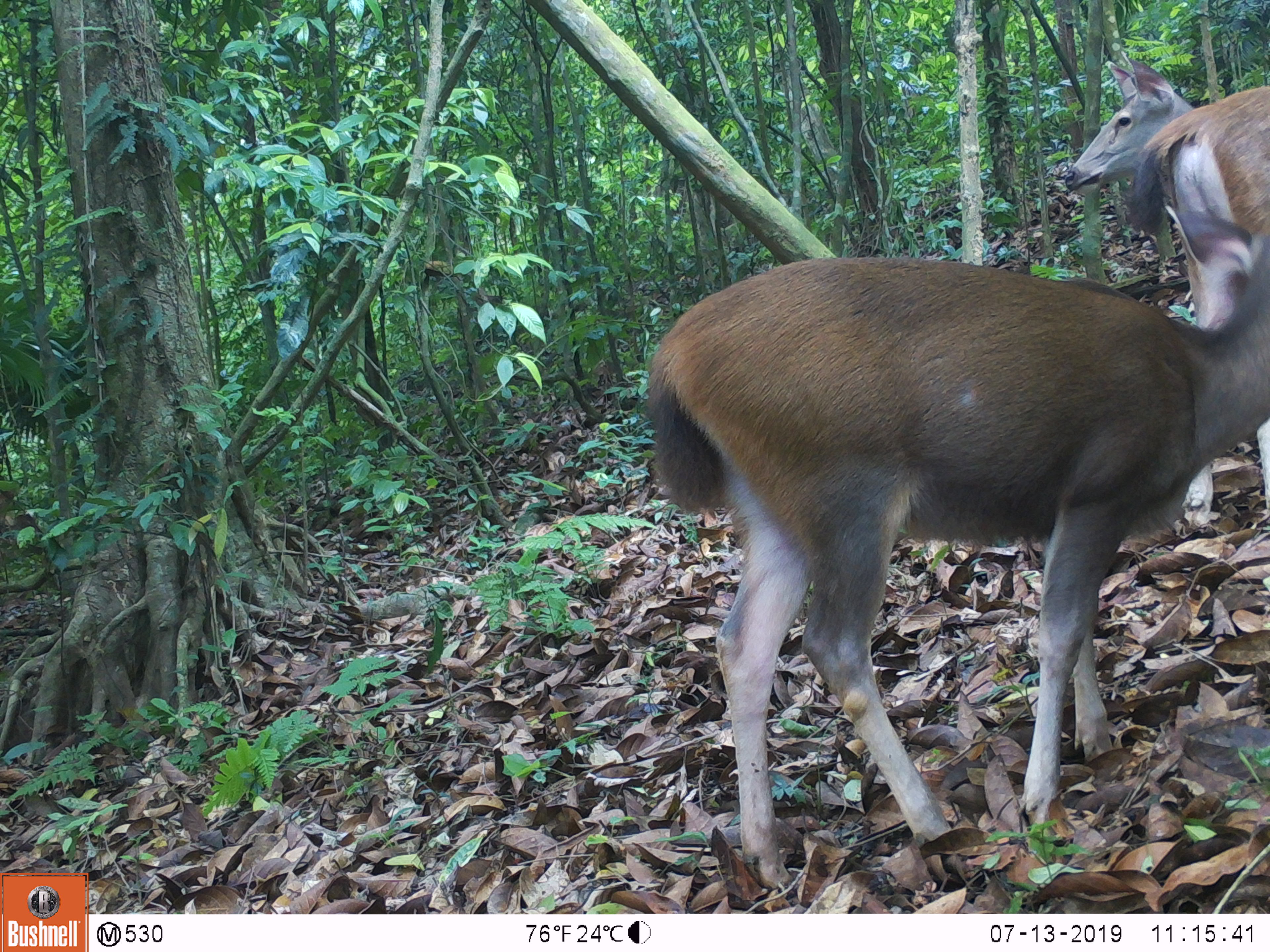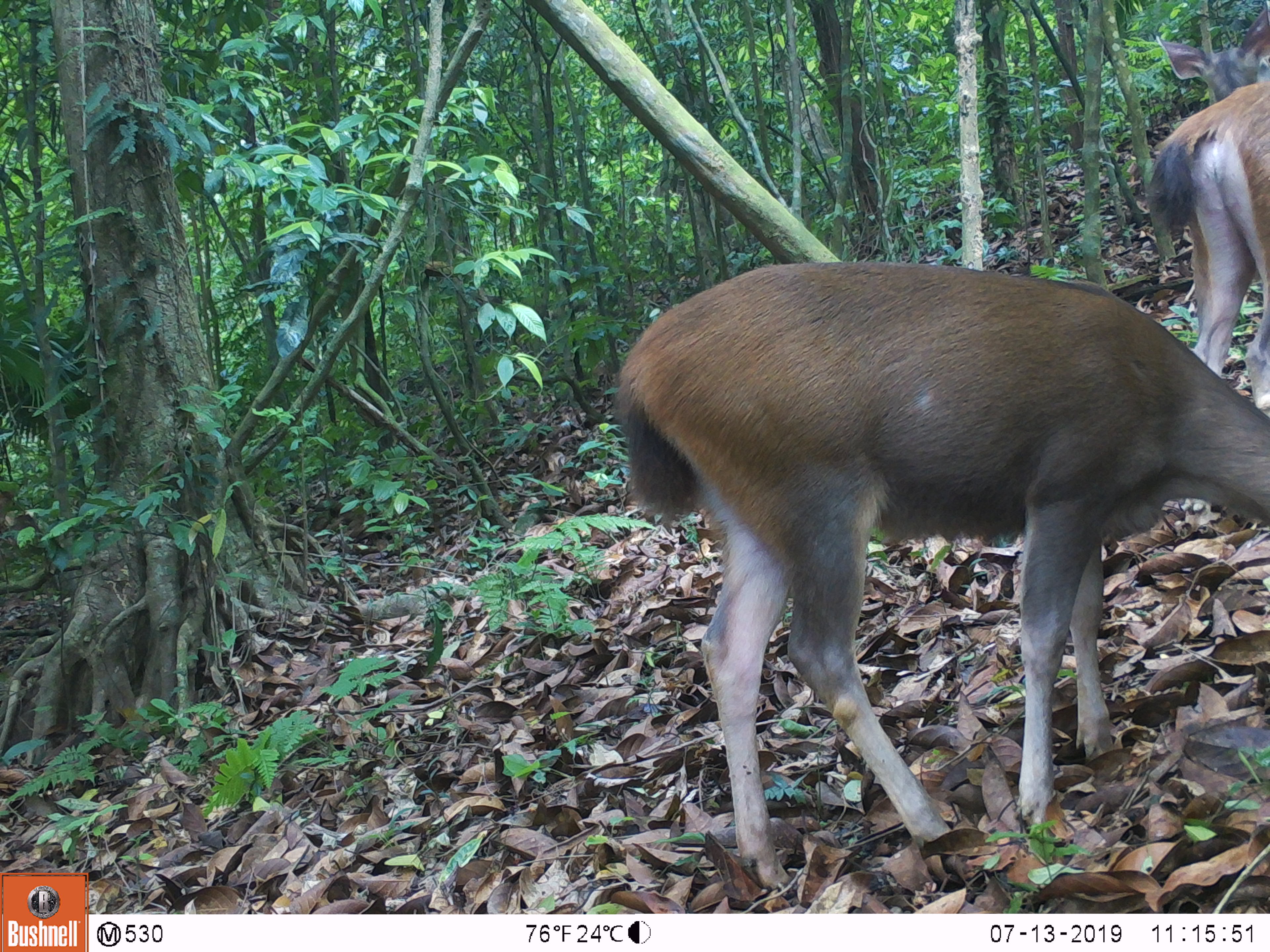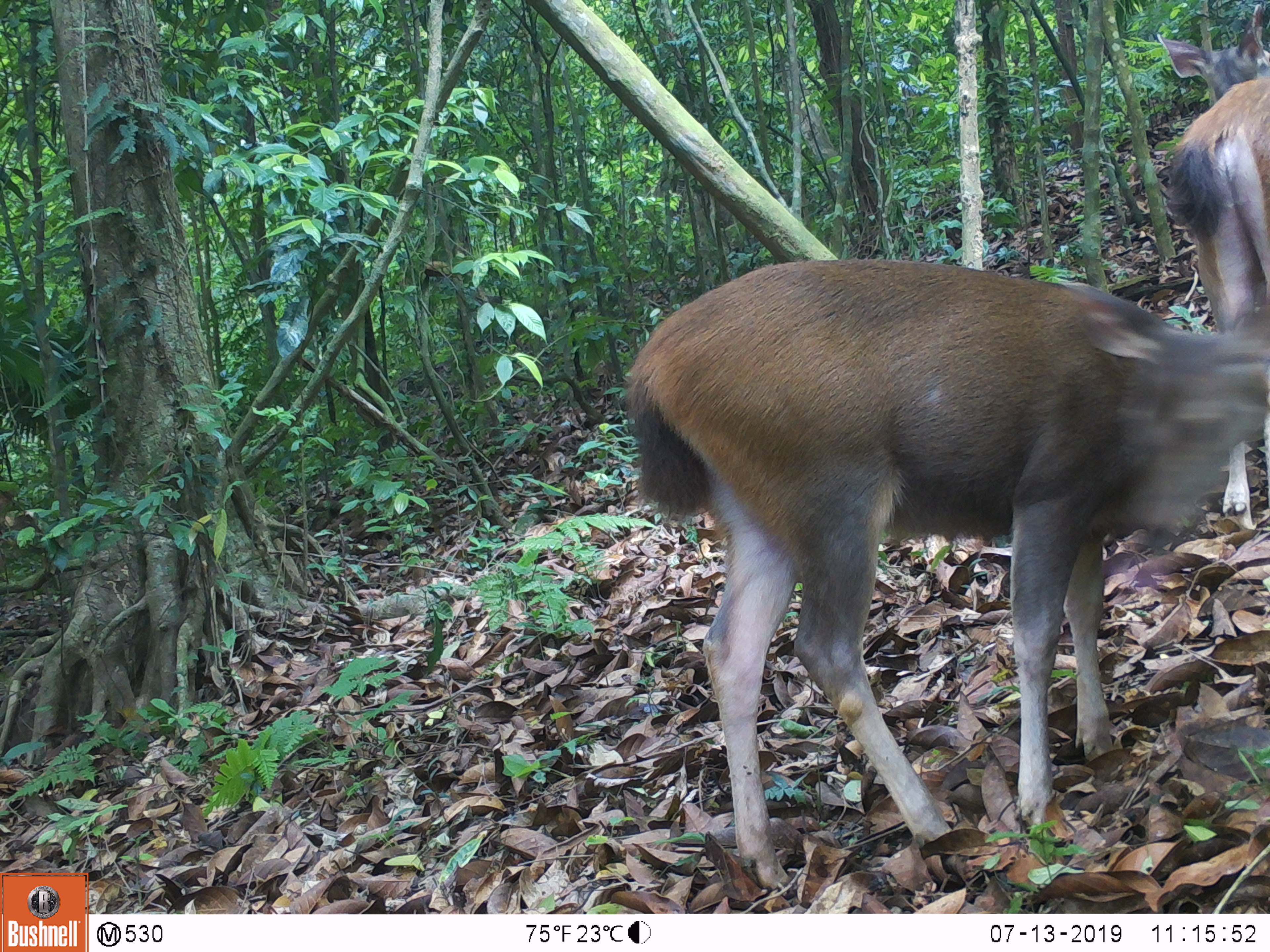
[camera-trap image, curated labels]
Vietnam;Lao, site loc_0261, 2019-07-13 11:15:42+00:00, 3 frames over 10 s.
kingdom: Animalia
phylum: Chordata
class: Mammalia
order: Artiodactyla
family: Cervidae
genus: Rusa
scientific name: Rusa unicolor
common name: sambar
Sambar (Rusa unicolor). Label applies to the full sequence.